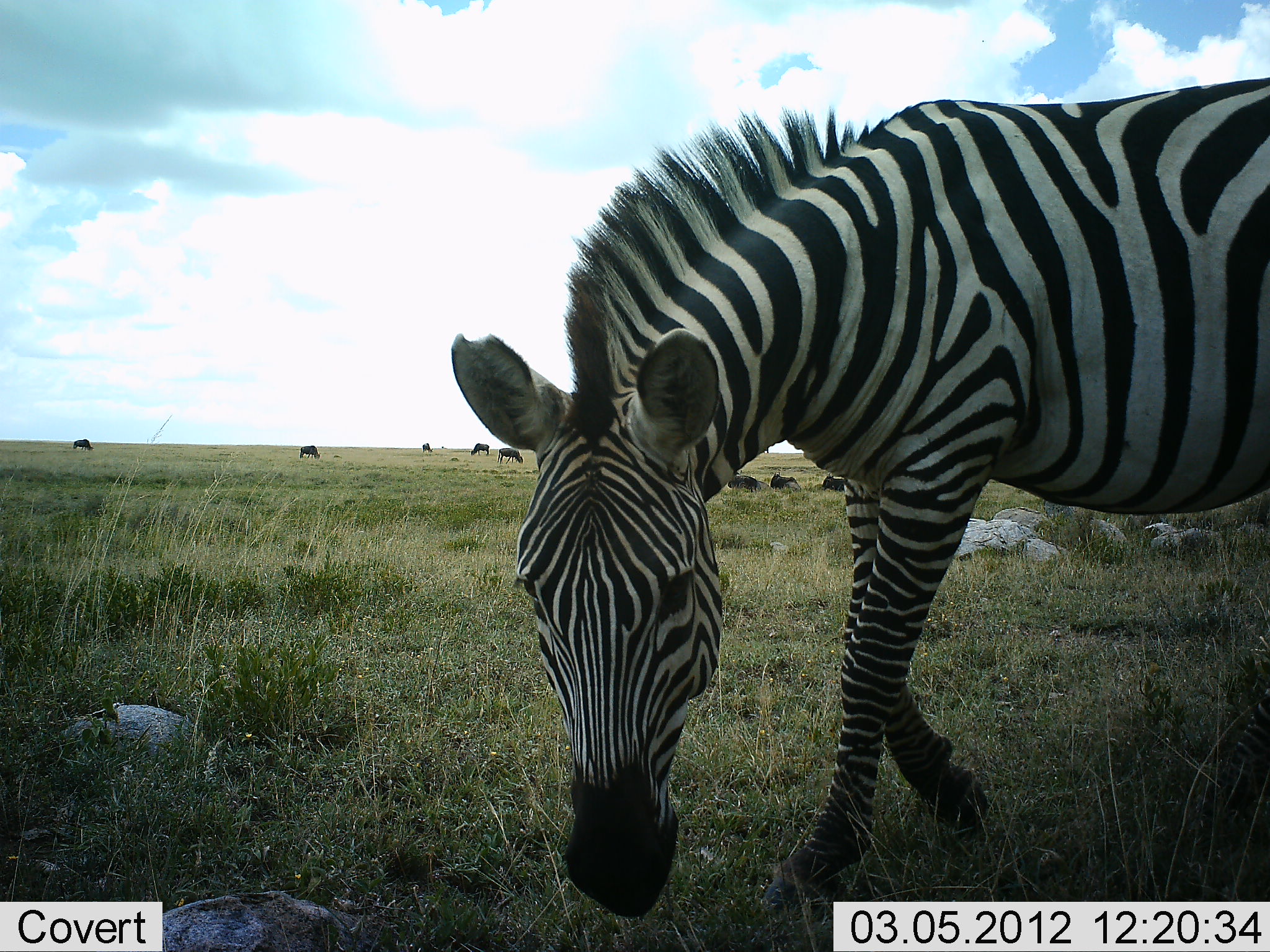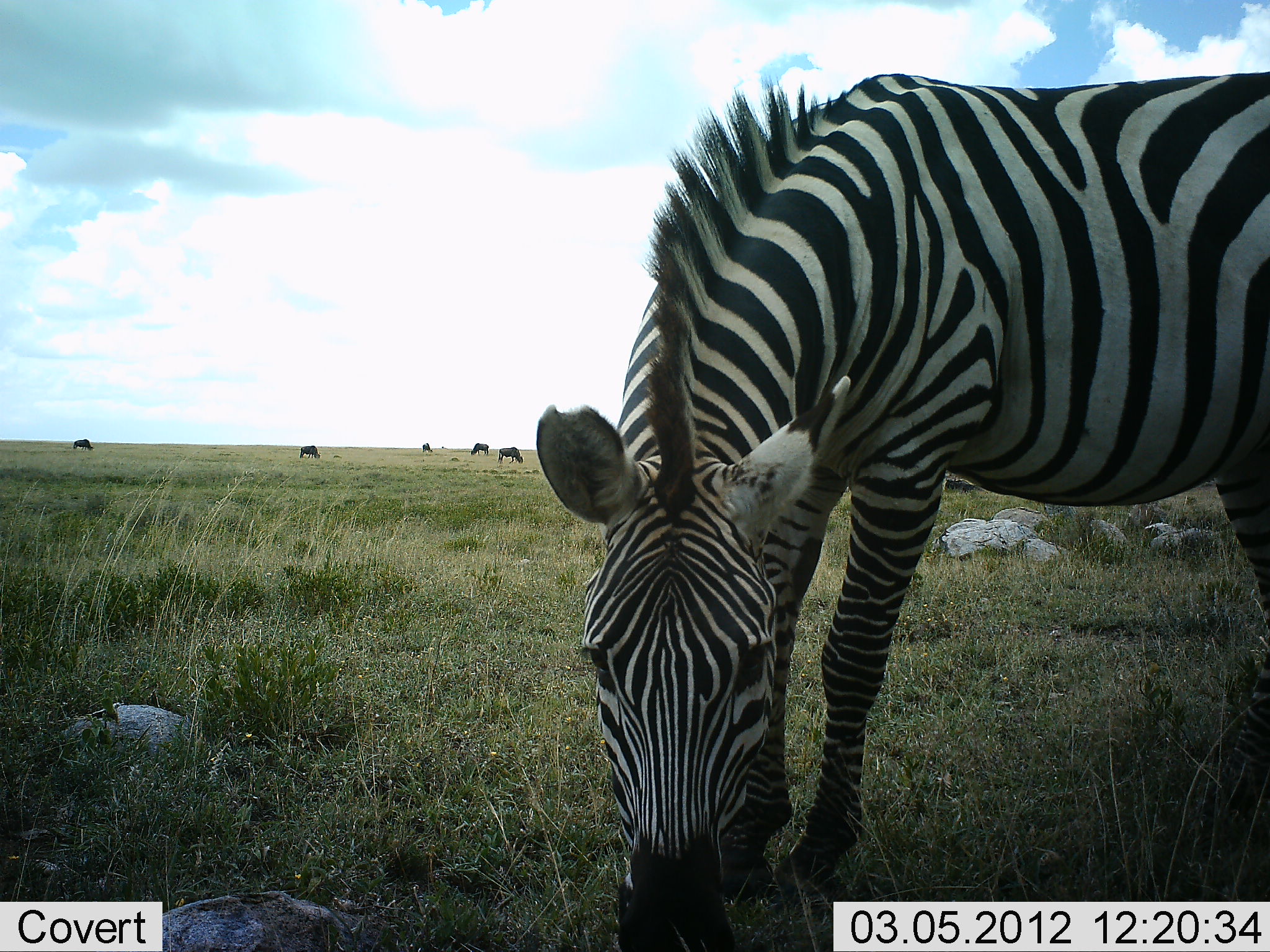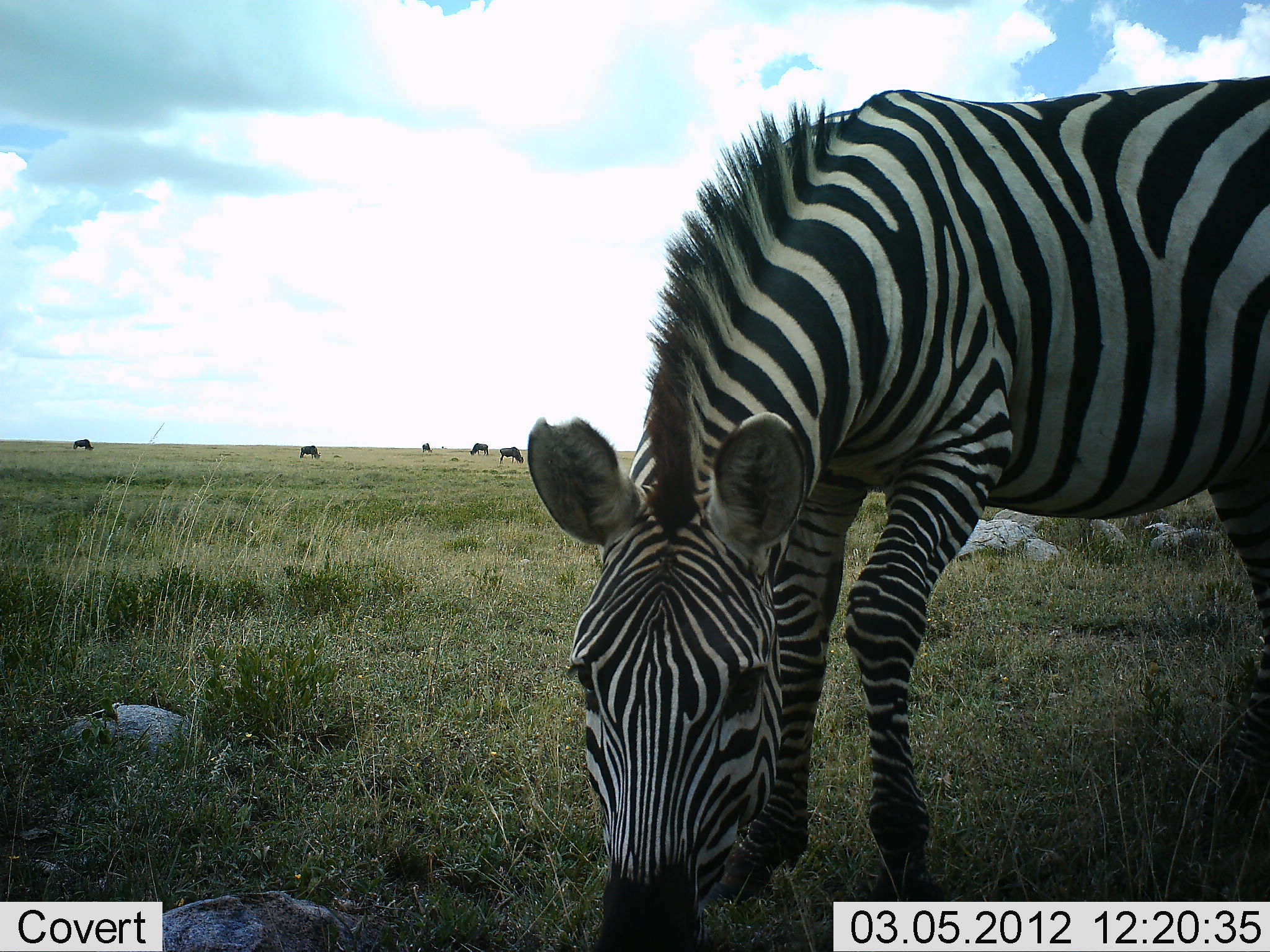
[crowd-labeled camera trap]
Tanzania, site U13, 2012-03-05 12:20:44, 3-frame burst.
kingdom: Animalia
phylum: Chordata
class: Mammalia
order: Artiodactyla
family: Bovidae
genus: Connochaetes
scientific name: Connochaetes taurinus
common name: blue wildebeest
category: wildebeest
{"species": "wildebeest (blue wildebeest) (Connochaetes taurinus)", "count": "5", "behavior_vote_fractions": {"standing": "35%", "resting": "20%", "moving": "5%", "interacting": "5%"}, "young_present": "0%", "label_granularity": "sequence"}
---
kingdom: Animalia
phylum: Chordata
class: Mammalia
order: Perissodactyla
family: Equidae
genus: Equus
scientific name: Equus quagga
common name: plains zebra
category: zebra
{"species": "zebra (plains zebra) (Equus quagga)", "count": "1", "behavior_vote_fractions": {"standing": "30%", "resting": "0%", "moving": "5%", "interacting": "3%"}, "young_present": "0%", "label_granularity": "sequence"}